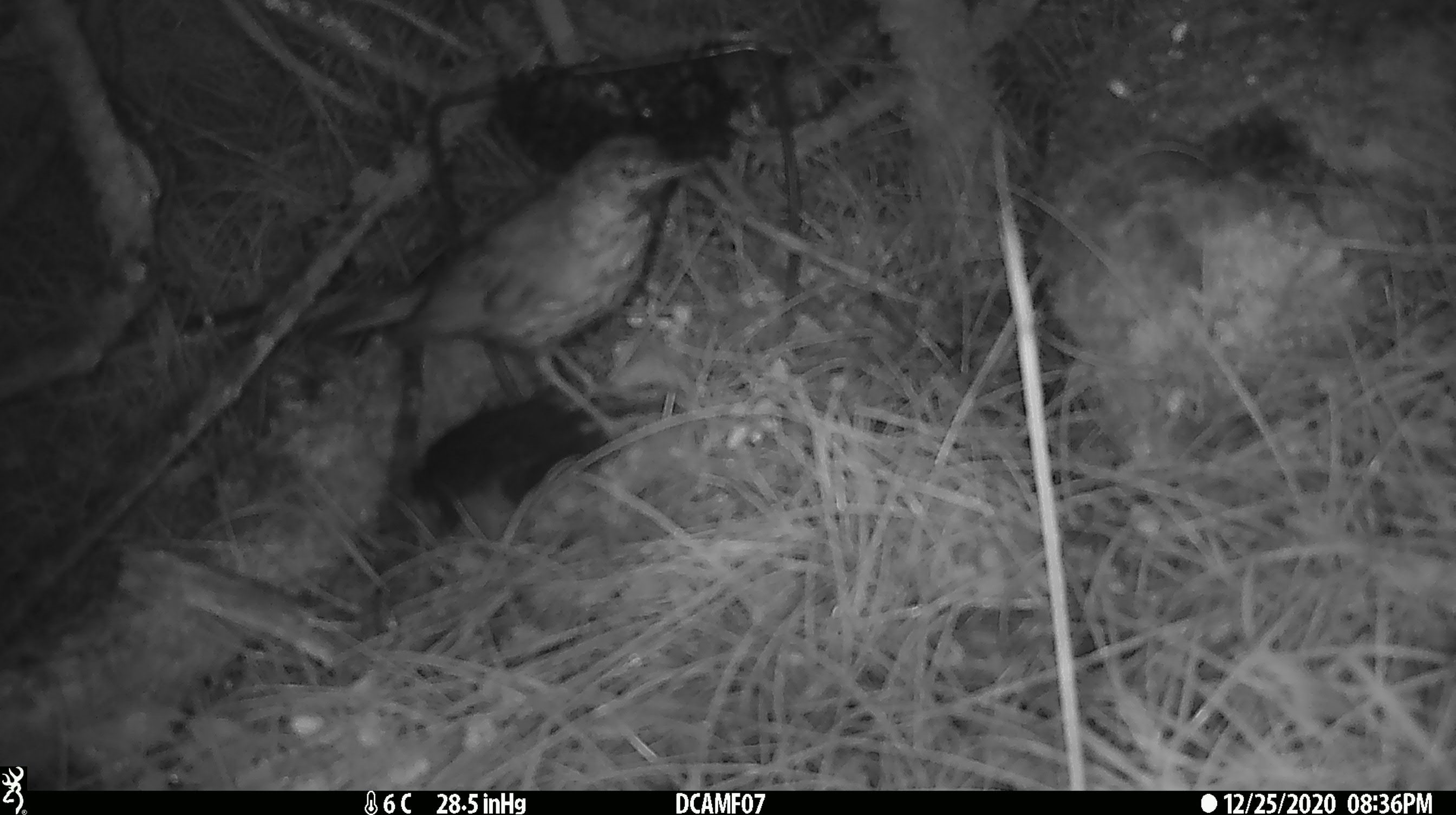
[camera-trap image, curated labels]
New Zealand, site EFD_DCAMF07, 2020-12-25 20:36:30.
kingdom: Animalia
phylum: Chordata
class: Aves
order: Passeriformes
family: Turdidae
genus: Turdus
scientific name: Turdus philomelos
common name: song thrush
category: thrush